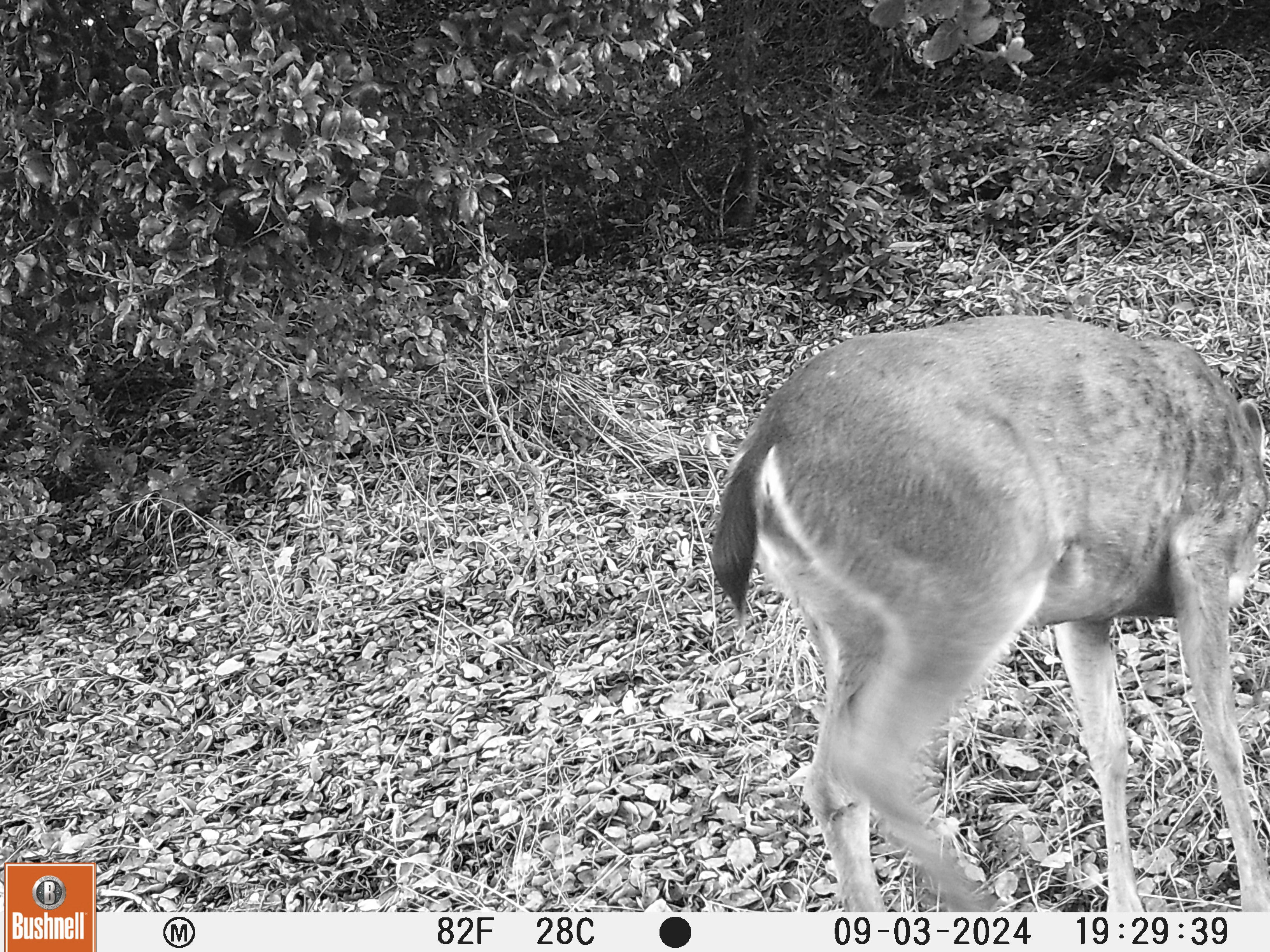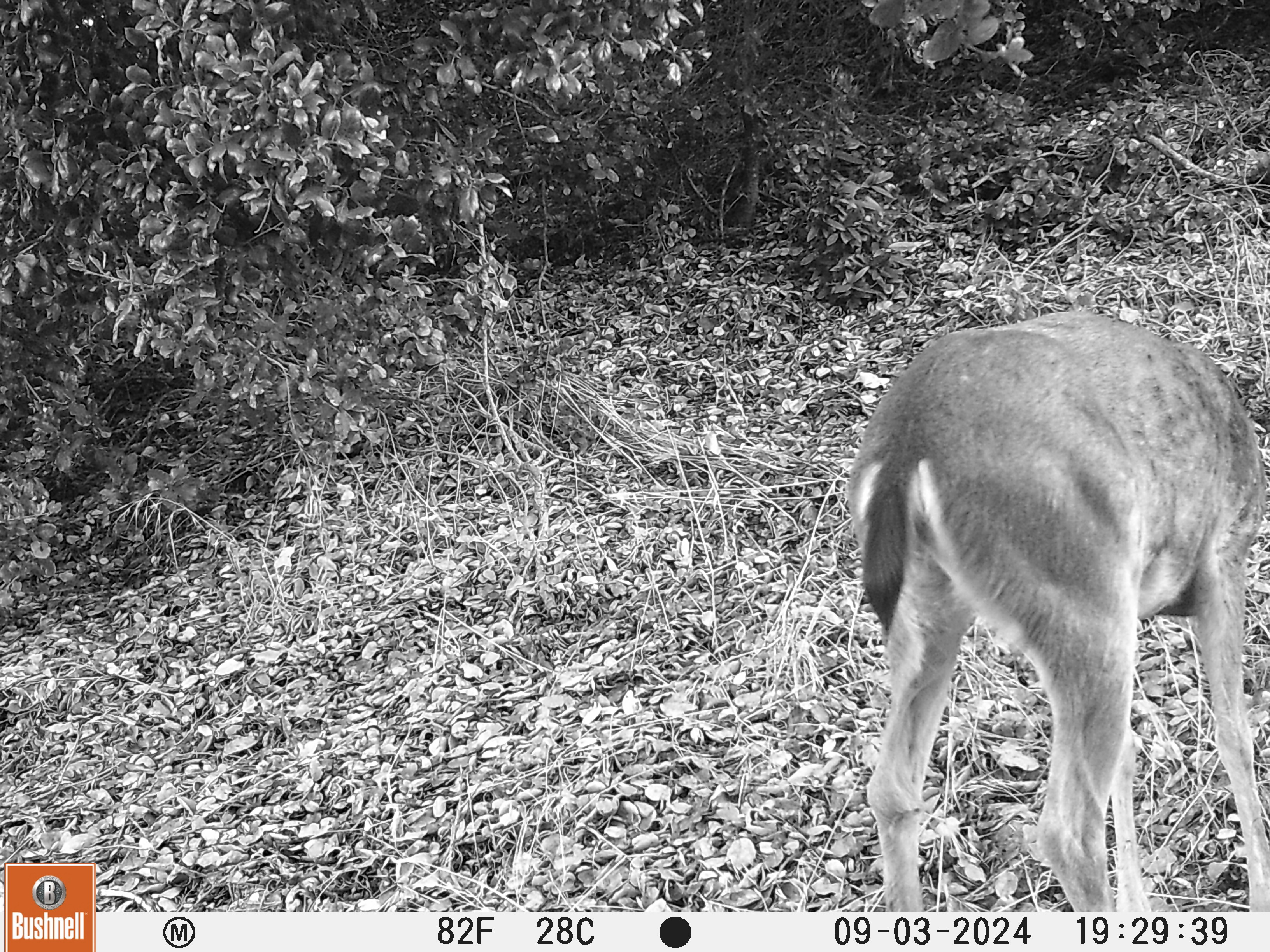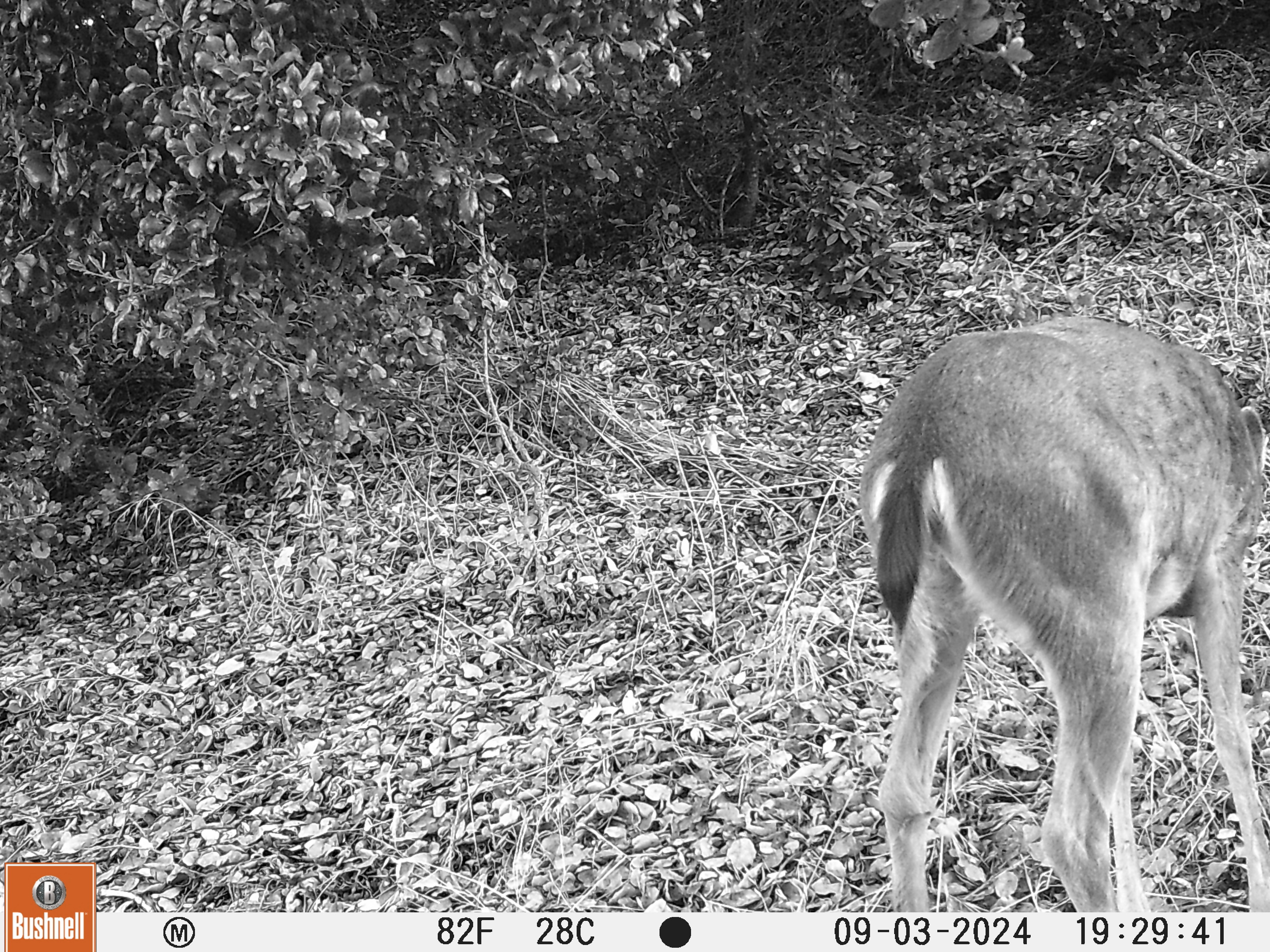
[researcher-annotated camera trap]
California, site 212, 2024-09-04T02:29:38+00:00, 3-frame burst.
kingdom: Animalia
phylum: Chordata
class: Mammalia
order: Artiodactyla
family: Cervidae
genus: Odocoileus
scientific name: Odocoileus hemionus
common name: mule deer